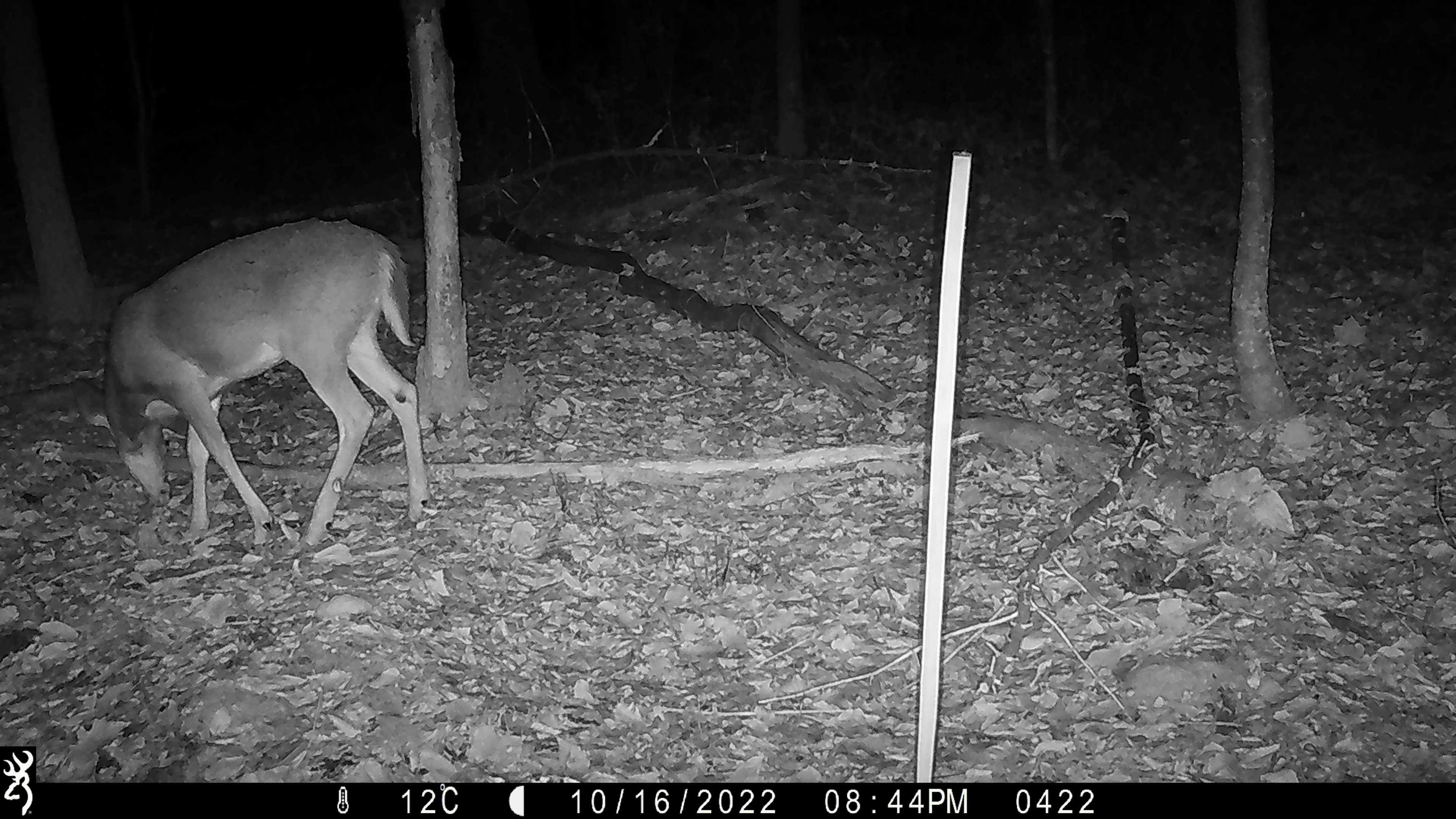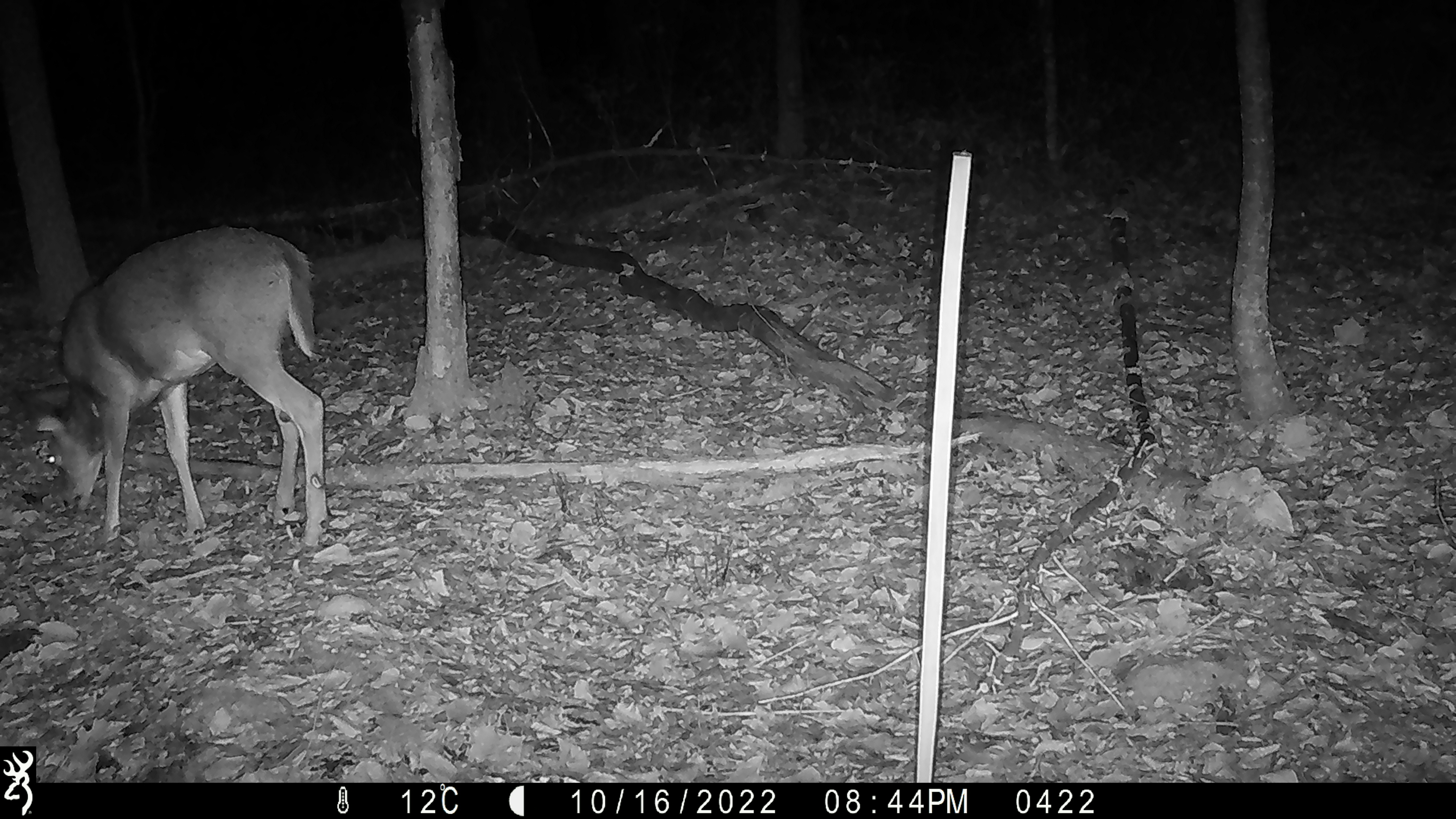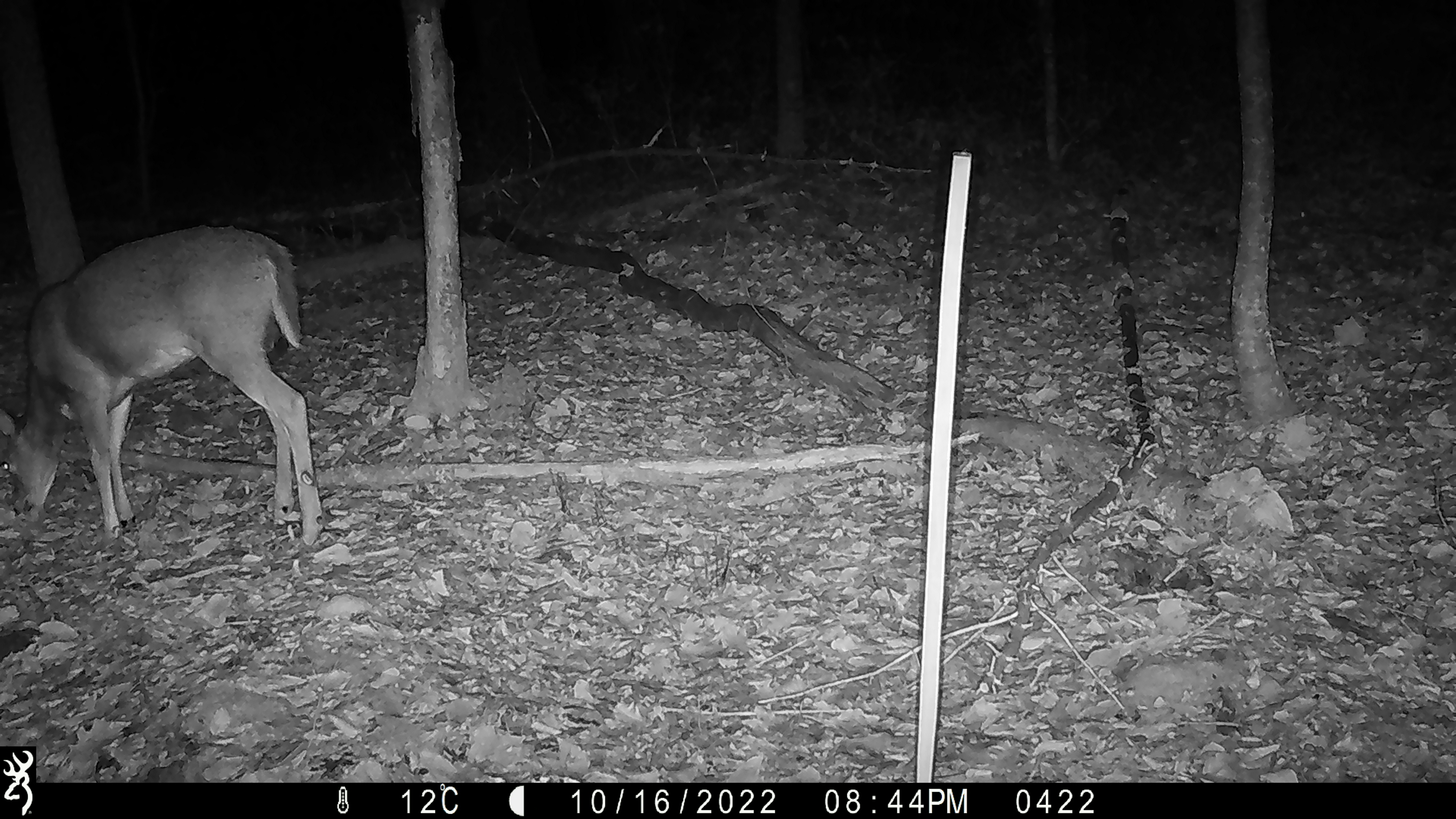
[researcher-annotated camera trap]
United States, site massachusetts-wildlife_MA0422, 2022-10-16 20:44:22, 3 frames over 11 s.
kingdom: Animalia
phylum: Chordata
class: Mammalia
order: Artiodactyla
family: Cervidae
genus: Odocoileus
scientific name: Odocoileus virginianus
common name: white-tailed deer